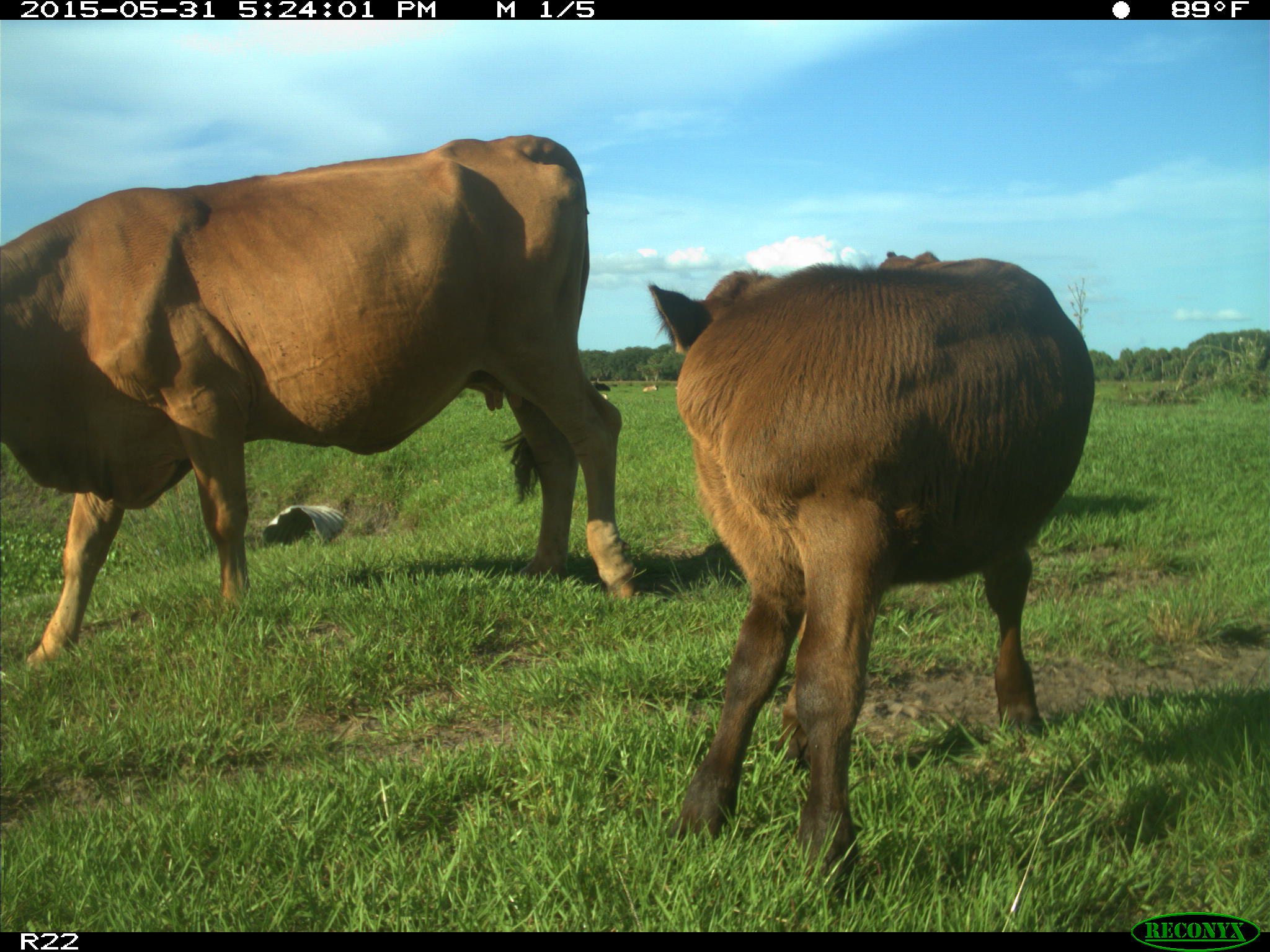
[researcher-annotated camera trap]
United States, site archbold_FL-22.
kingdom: Animalia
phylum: Chordata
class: Mammalia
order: Artiodactyla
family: Bovidae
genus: Bos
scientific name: Bos taurus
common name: domestic cow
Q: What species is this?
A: Bos taurus (domestic cow).